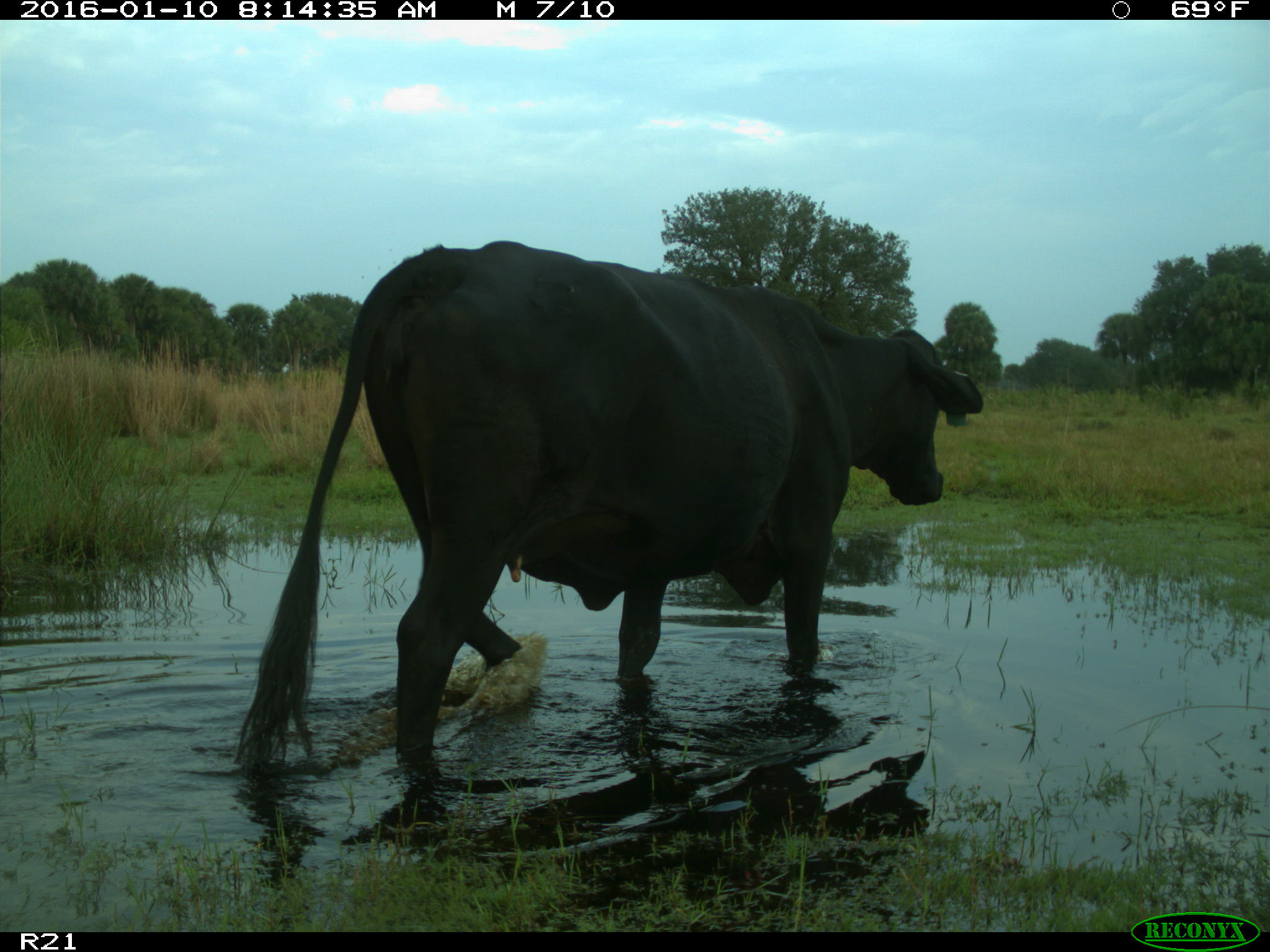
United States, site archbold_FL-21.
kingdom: Animalia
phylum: Chordata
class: Mammalia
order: Artiodactyla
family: Bovidae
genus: Bos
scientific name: Bos taurus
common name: domestic cow